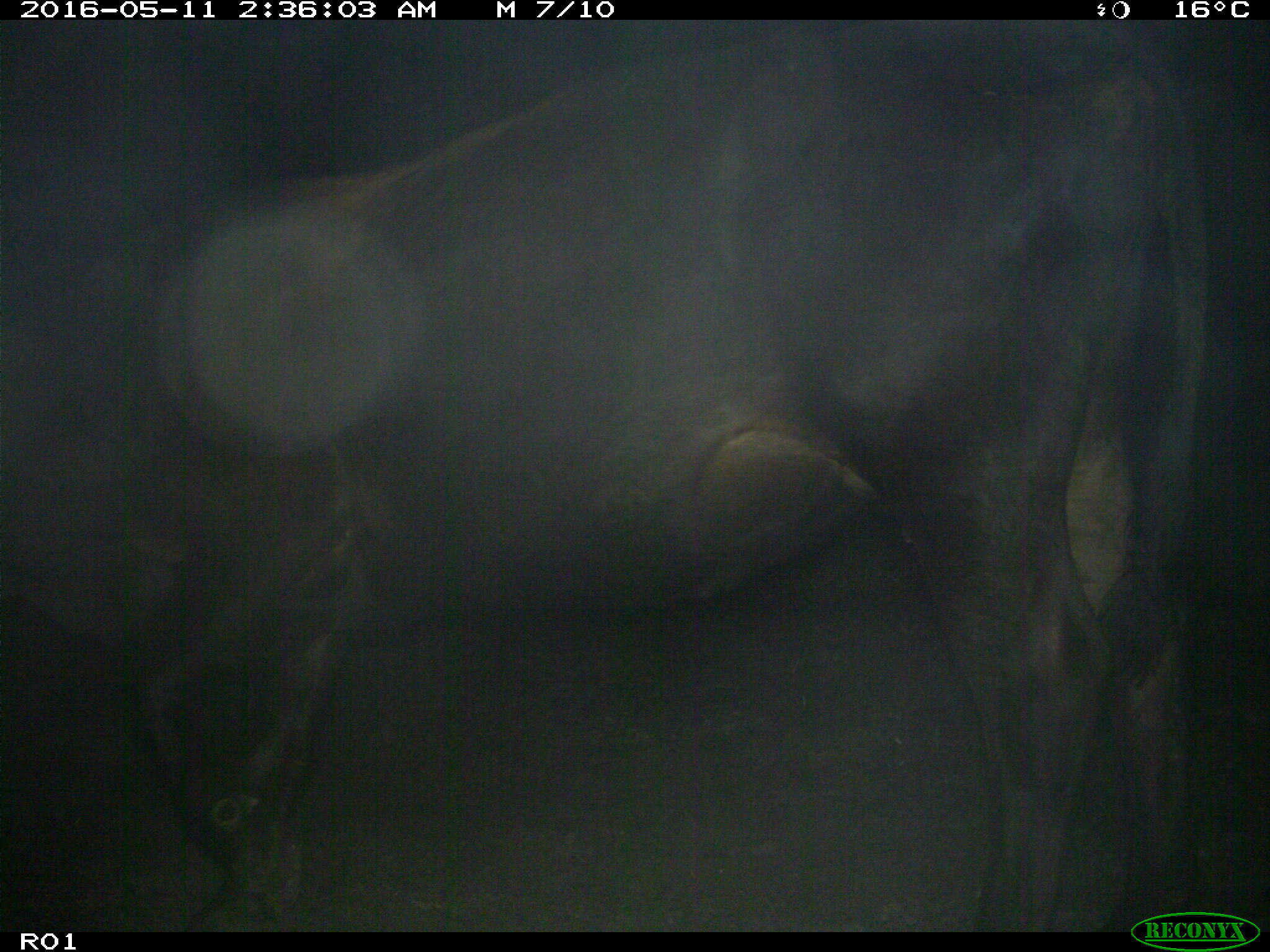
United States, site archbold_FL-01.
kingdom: Animalia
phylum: Chordata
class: Mammalia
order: Artiodactyla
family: Bovidae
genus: Bos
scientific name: Bos taurus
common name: domestic cow